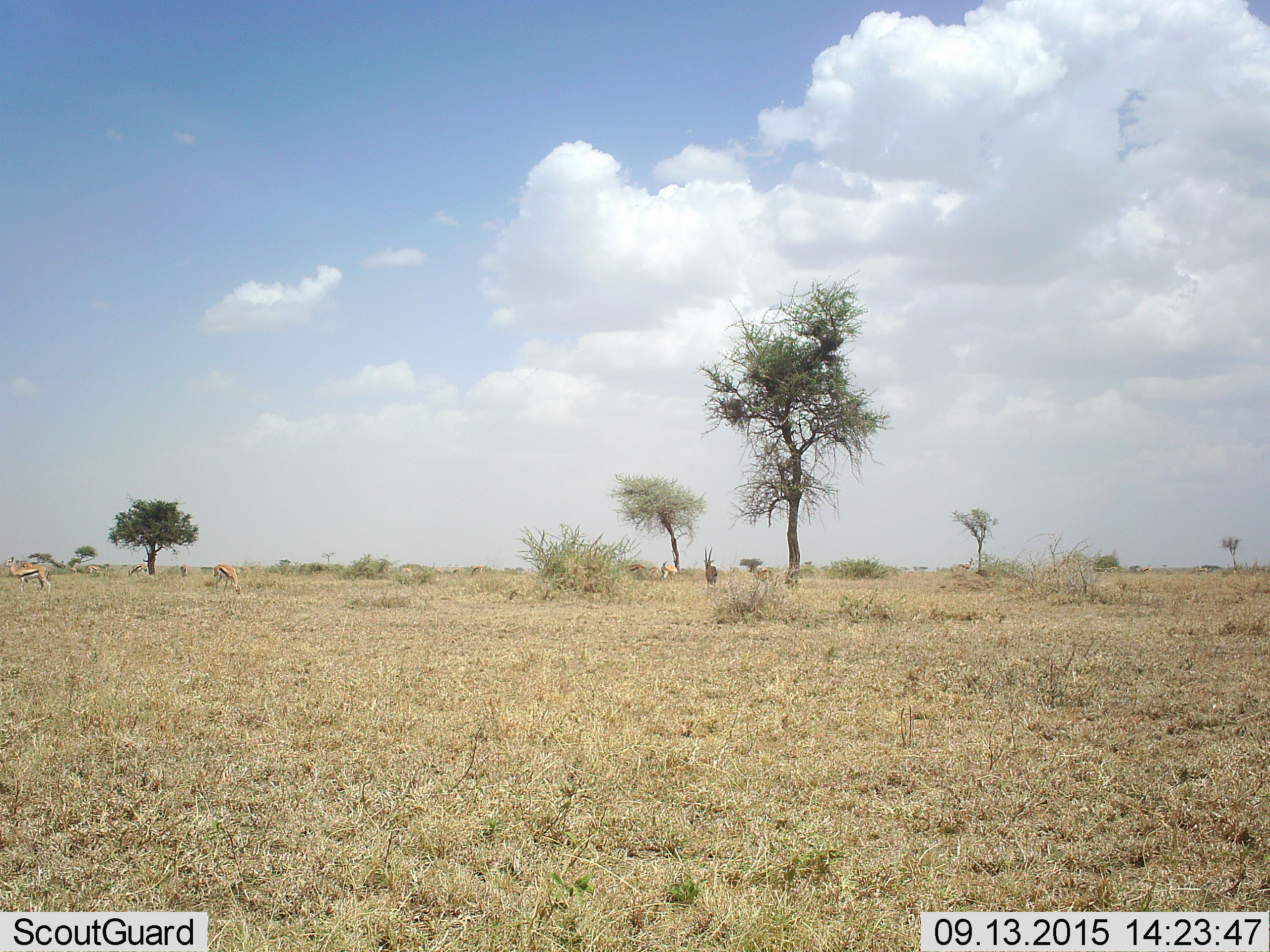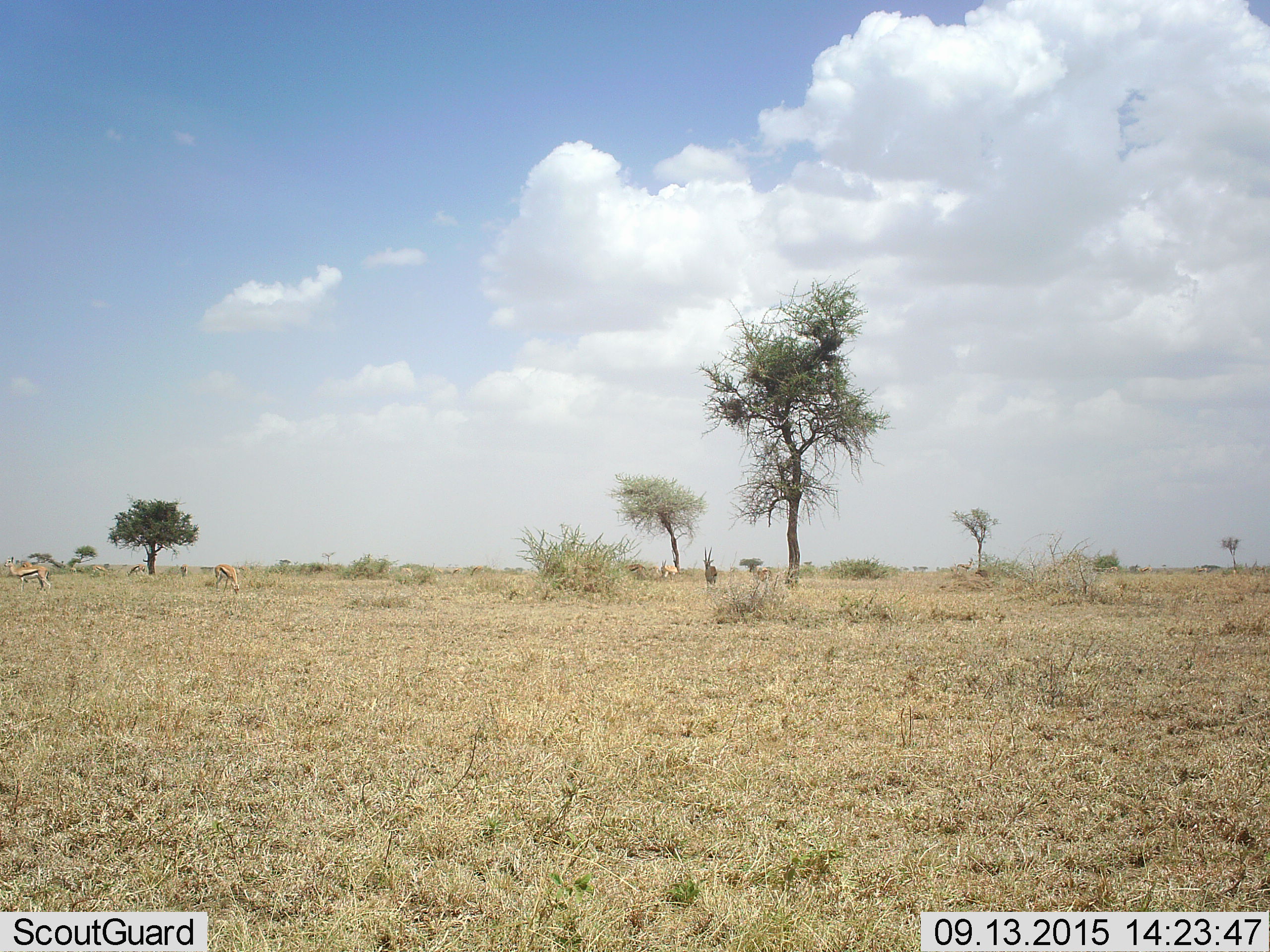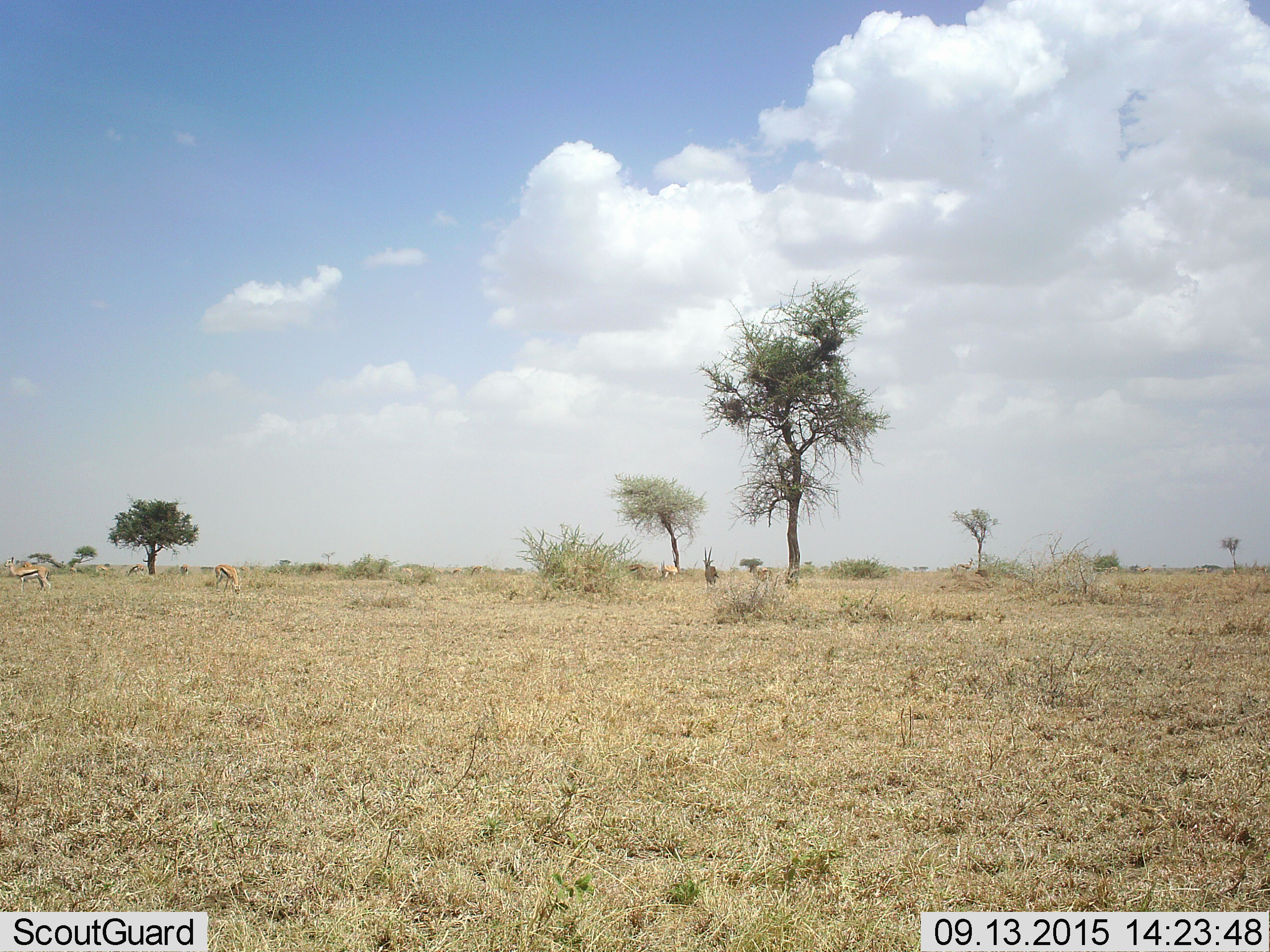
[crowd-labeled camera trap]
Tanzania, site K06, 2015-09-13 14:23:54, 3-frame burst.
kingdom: Animalia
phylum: Chordata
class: Mammalia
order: Artiodactyla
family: Bovidae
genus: Eudorcas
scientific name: Eudorcas thomsonii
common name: thomson's gazelle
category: gazellethomsons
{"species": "gazellethomsons (thomson's gazelle) (Eudorcas thomsonii)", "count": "11-50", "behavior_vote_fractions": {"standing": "88%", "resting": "12%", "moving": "38%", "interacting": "12%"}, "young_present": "0%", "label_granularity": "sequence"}